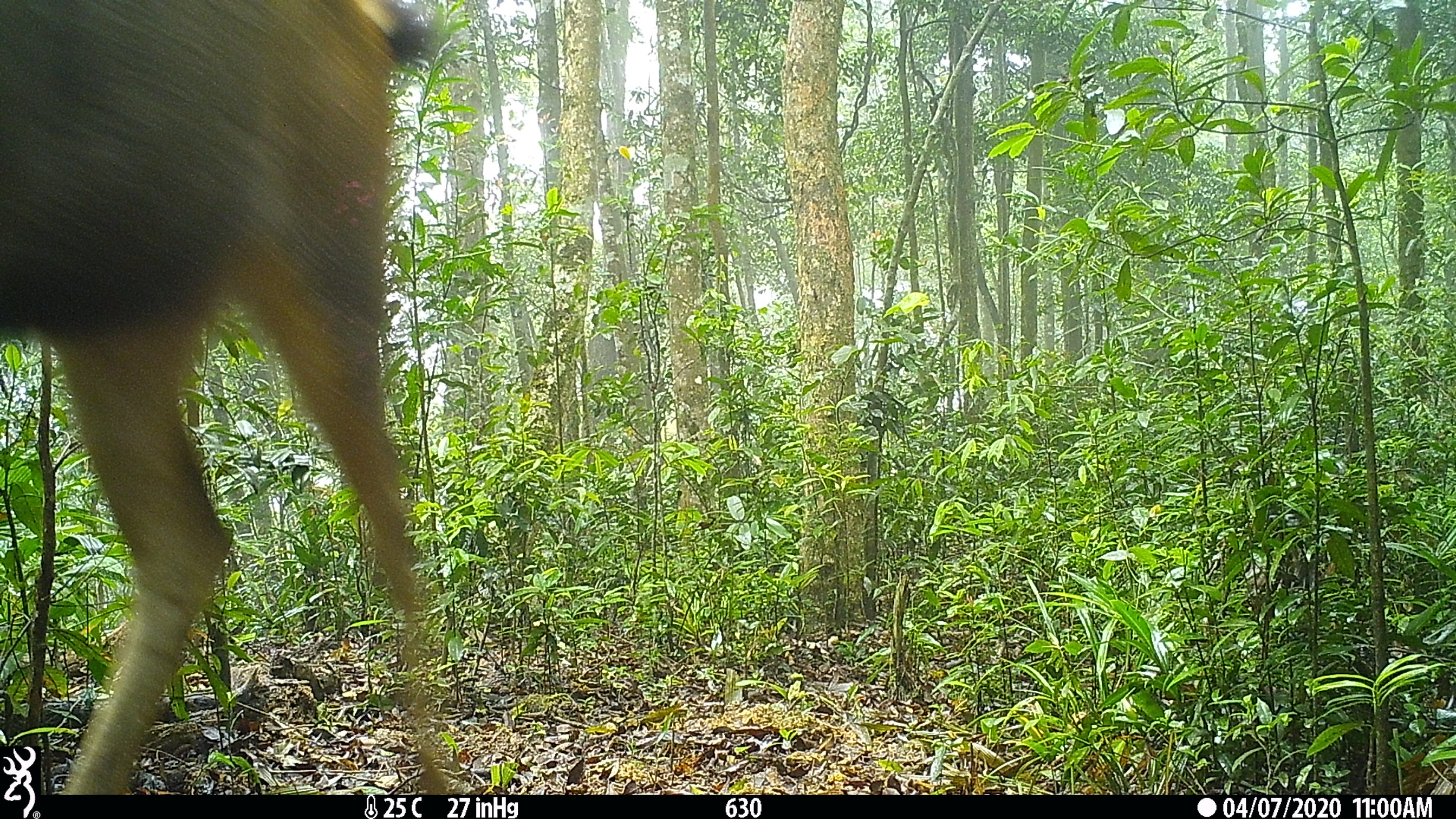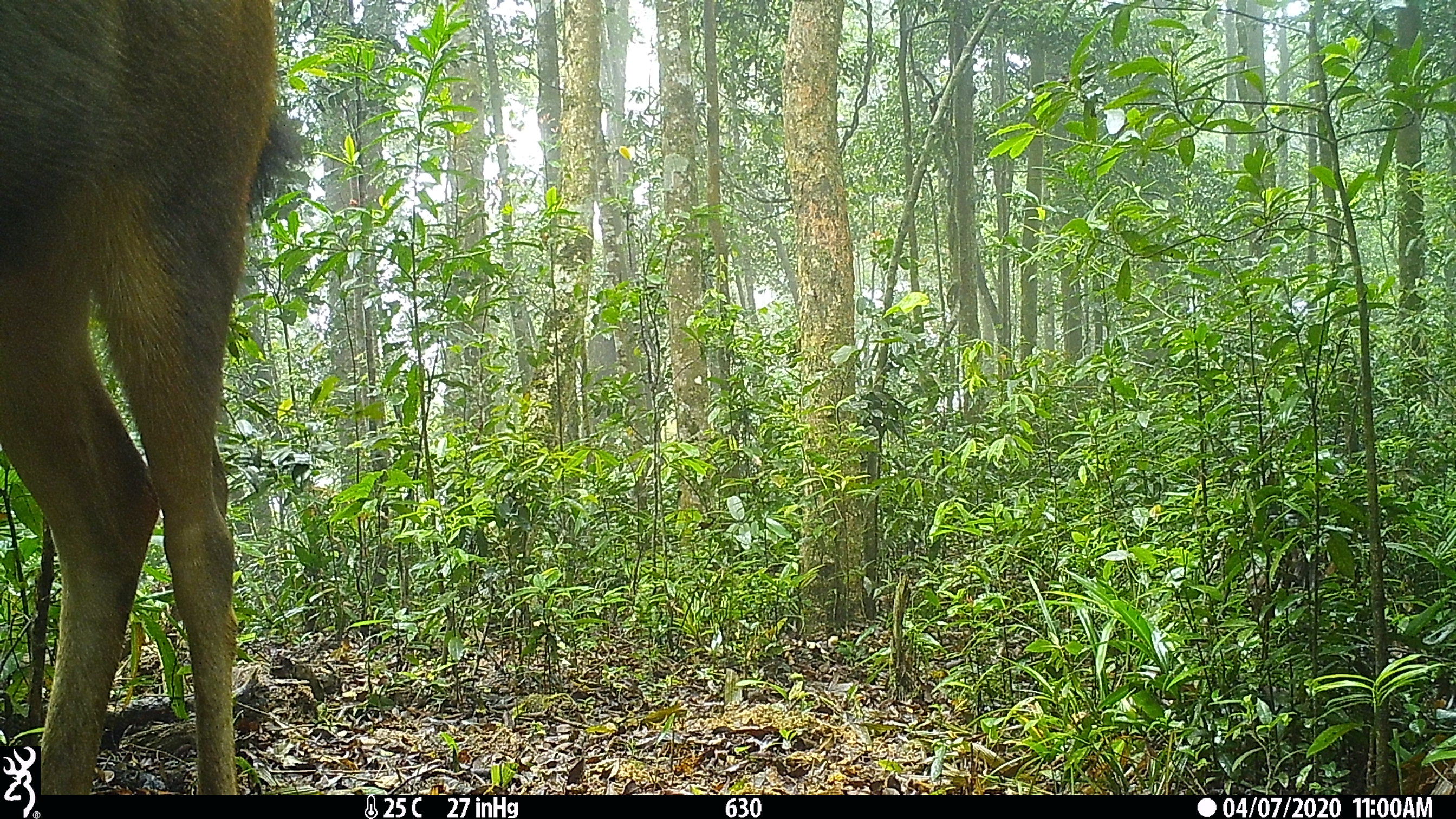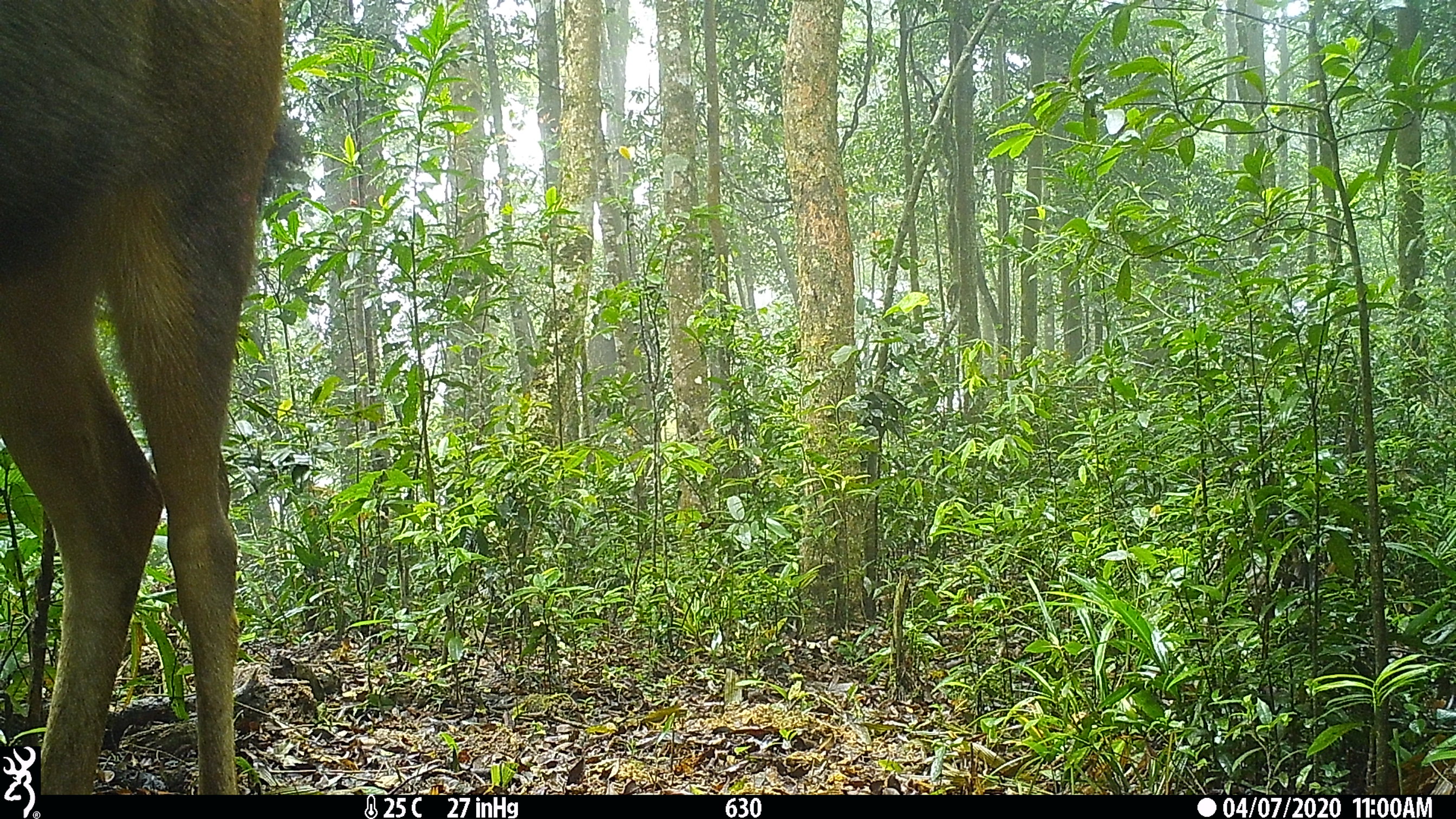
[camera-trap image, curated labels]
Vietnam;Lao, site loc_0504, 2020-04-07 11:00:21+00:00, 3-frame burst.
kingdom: Animalia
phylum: Chordata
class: Mammalia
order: Artiodactyla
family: Cervidae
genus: Rusa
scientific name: Rusa unicolor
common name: sambar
Sambar (Rusa unicolor). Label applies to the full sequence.